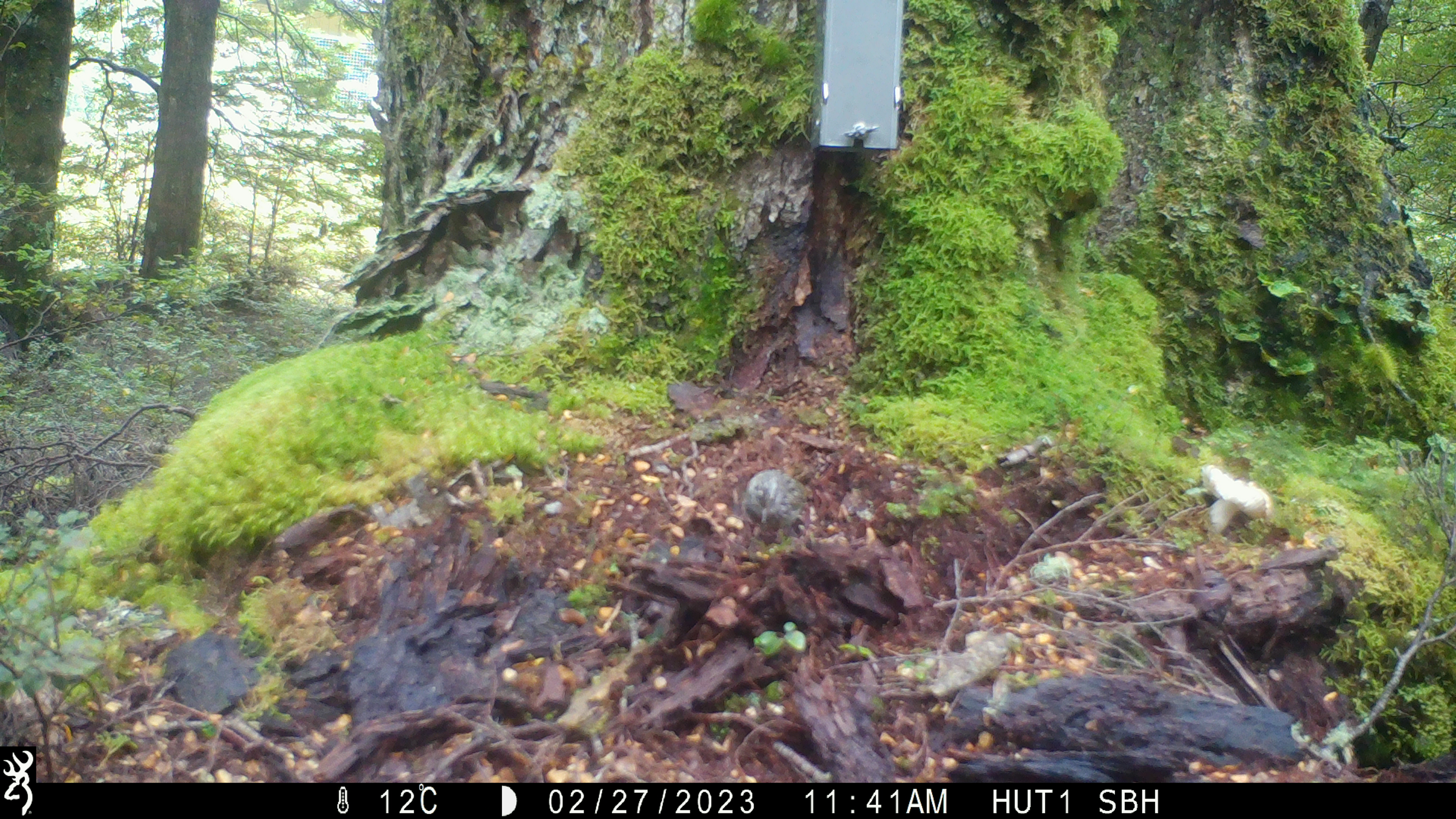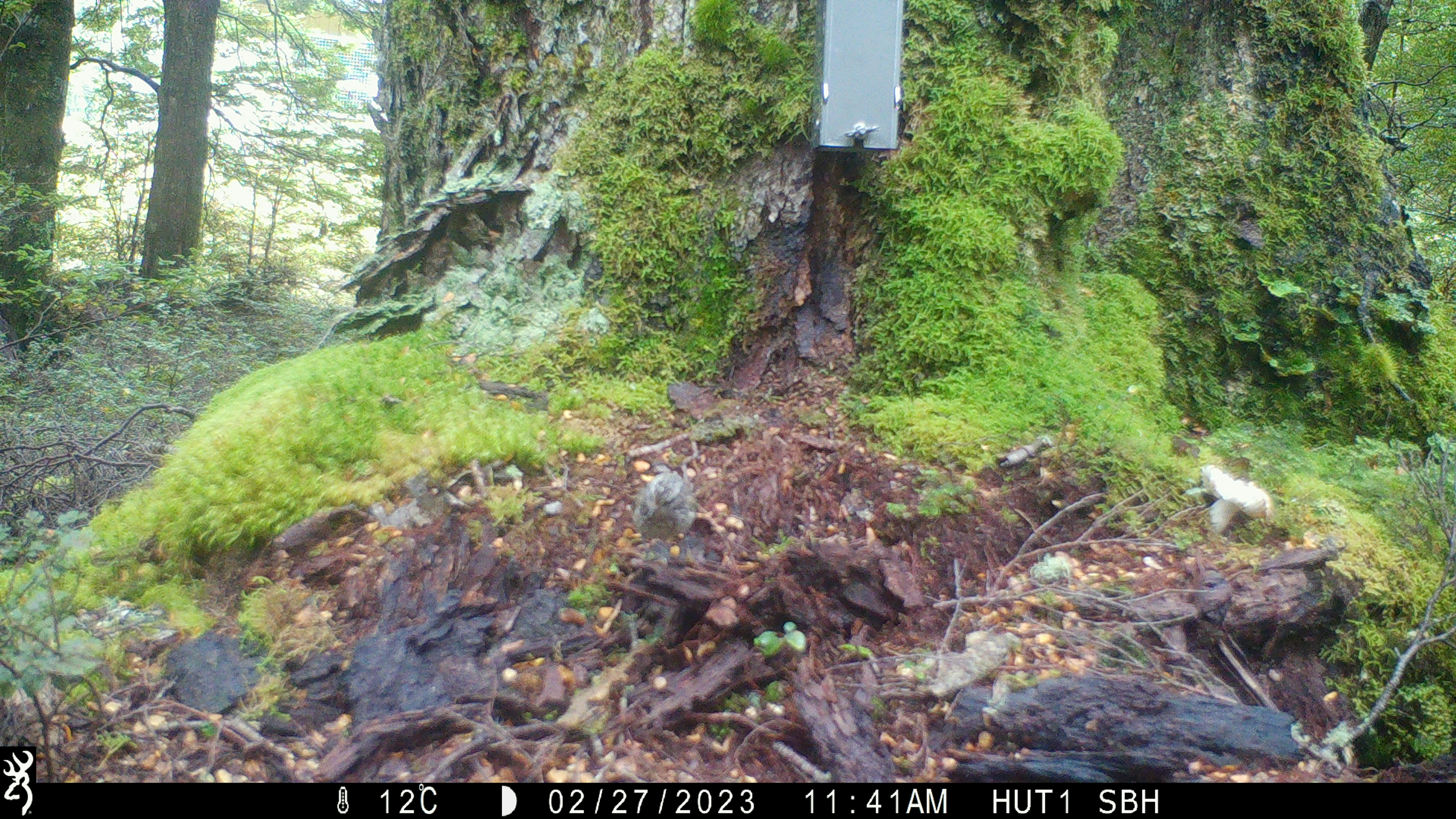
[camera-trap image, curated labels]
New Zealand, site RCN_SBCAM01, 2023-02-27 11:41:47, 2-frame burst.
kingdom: Animalia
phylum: Chordata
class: Aves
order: Passeriformes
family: Acanthisittidae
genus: Acanthisitta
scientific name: Acanthisitta chloris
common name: rifleman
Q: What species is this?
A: Rifleman (Acanthisitta chloris).